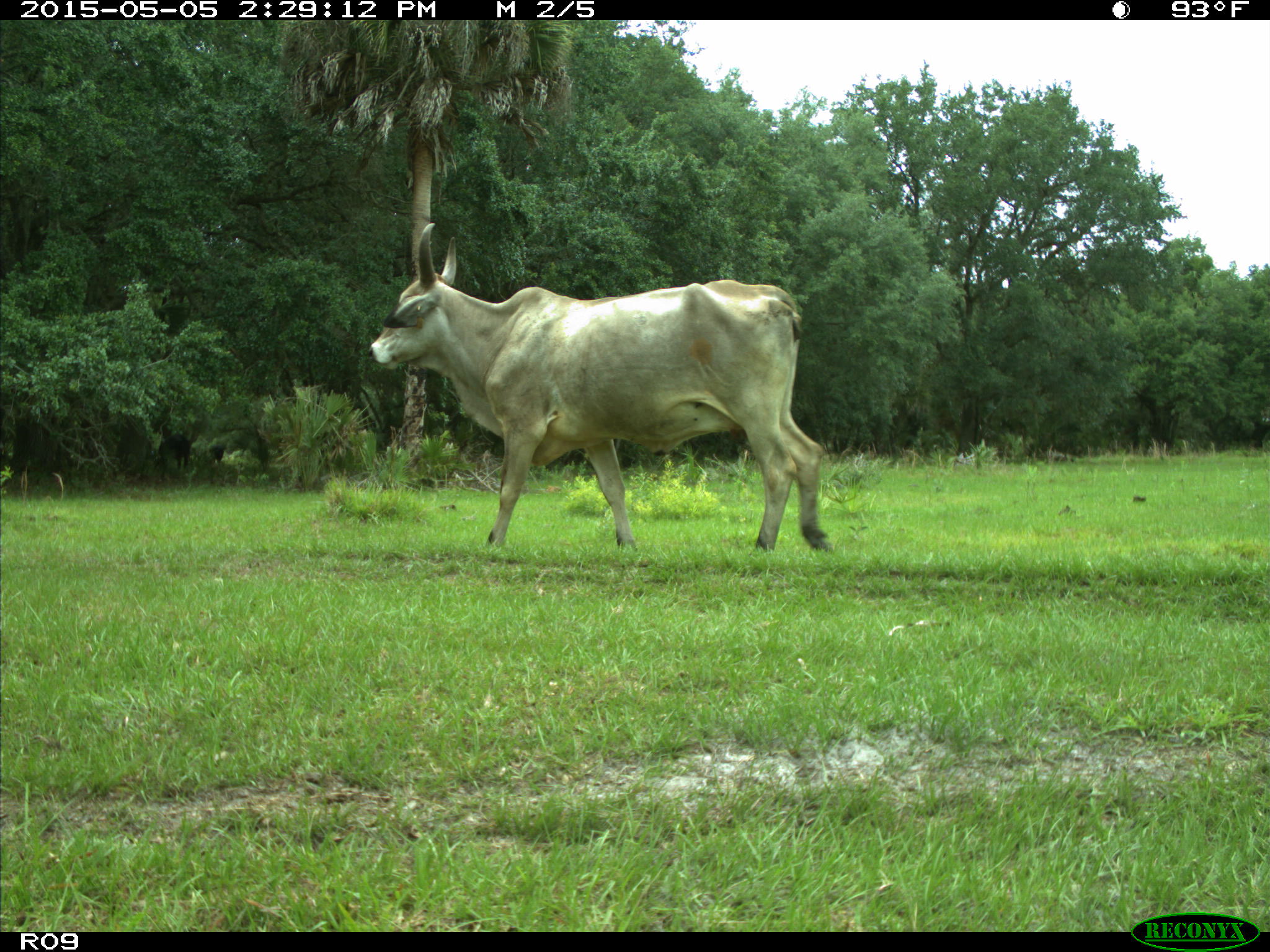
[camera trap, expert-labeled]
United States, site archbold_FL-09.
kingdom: Animalia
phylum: Chordata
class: Mammalia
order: Artiodactyla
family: Bovidae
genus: Bos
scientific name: Bos taurus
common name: domestic cow